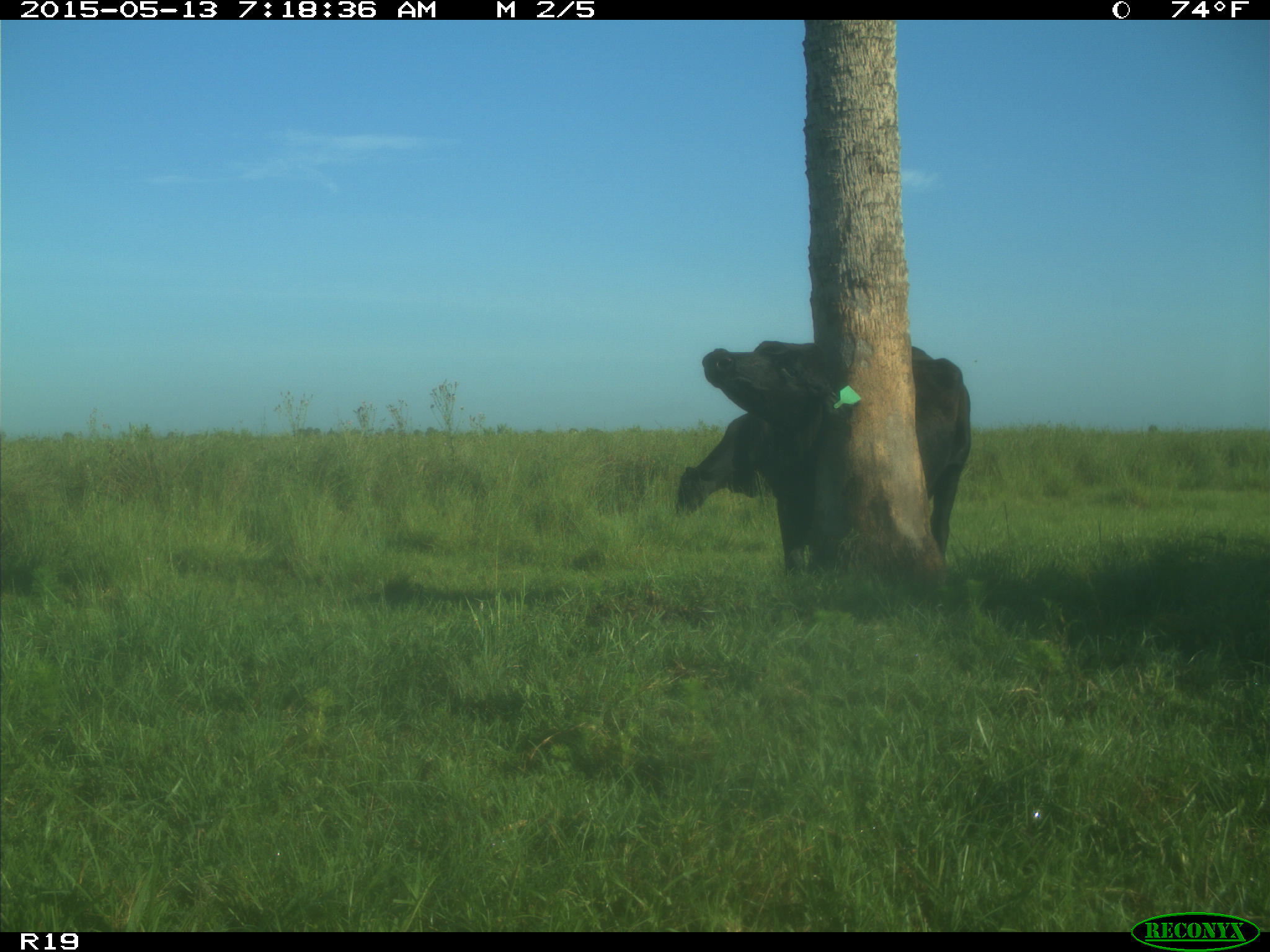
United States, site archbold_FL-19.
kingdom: Animalia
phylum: Chordata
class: Mammalia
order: Artiodactyla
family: Bovidae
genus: Bos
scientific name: Bos taurus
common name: domestic cow